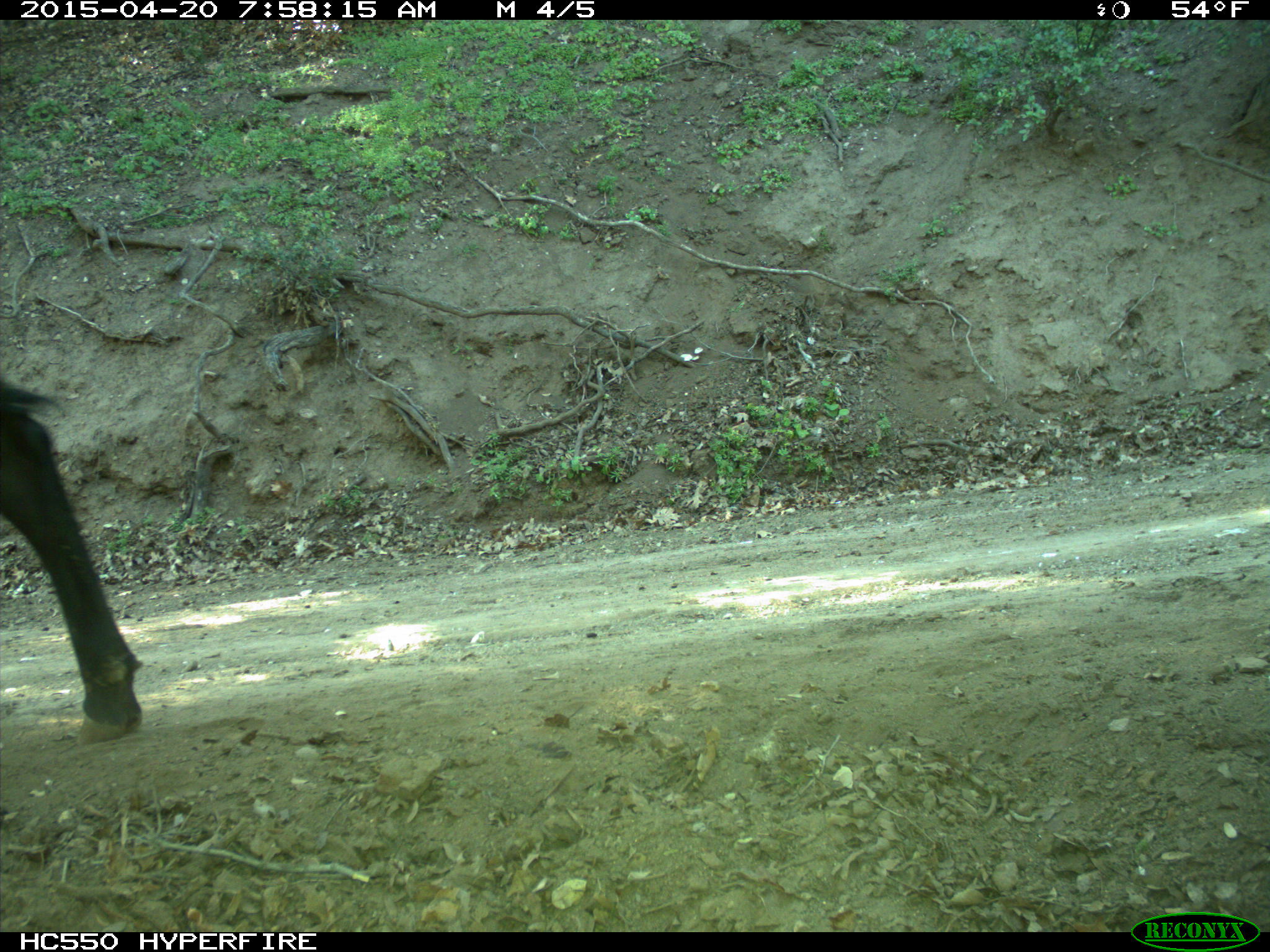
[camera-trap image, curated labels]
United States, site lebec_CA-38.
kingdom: Animalia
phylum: Chordata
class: Mammalia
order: Artiodactyla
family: Bovidae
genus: Bos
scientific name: Bos taurus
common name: domestic cow